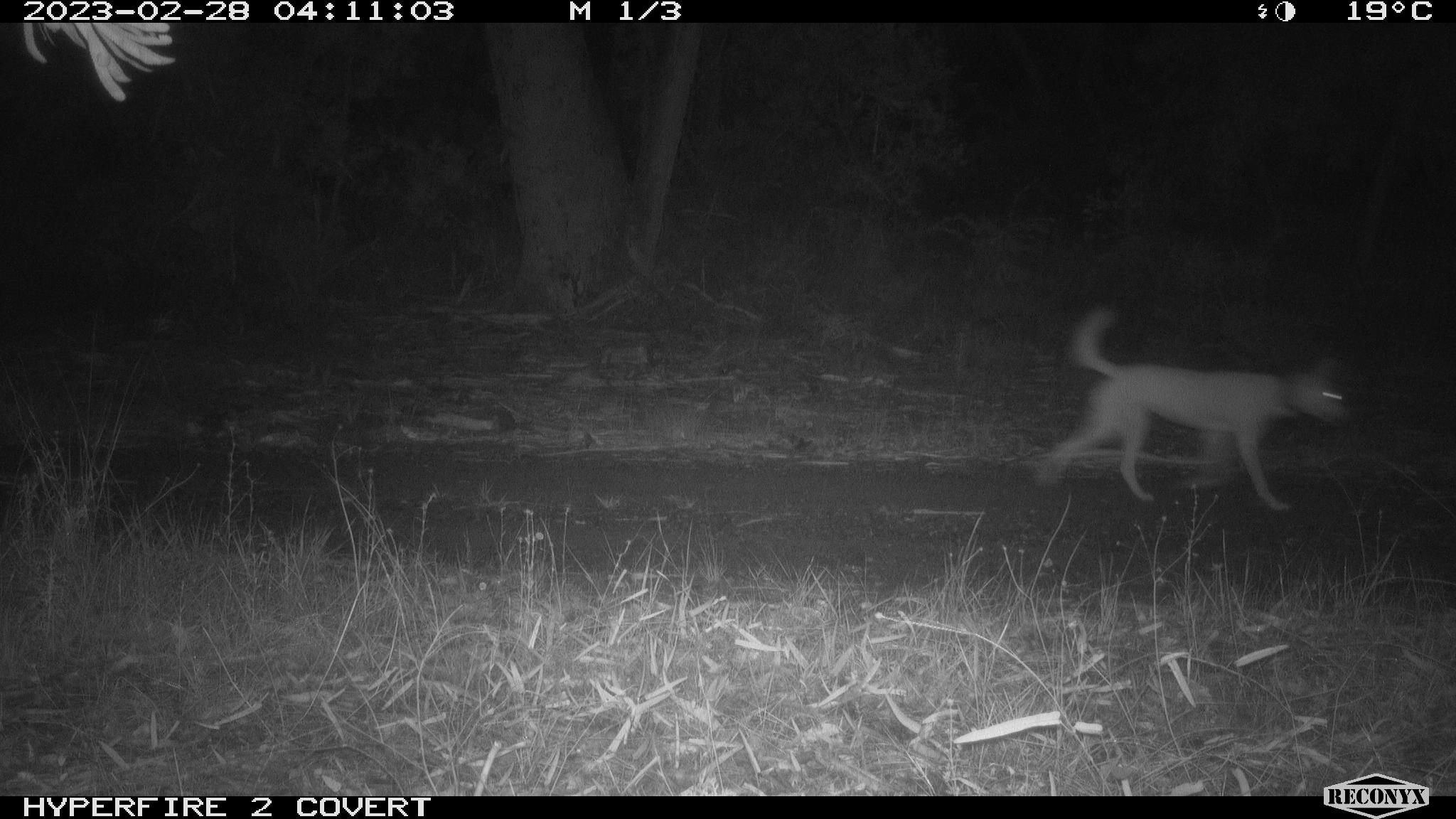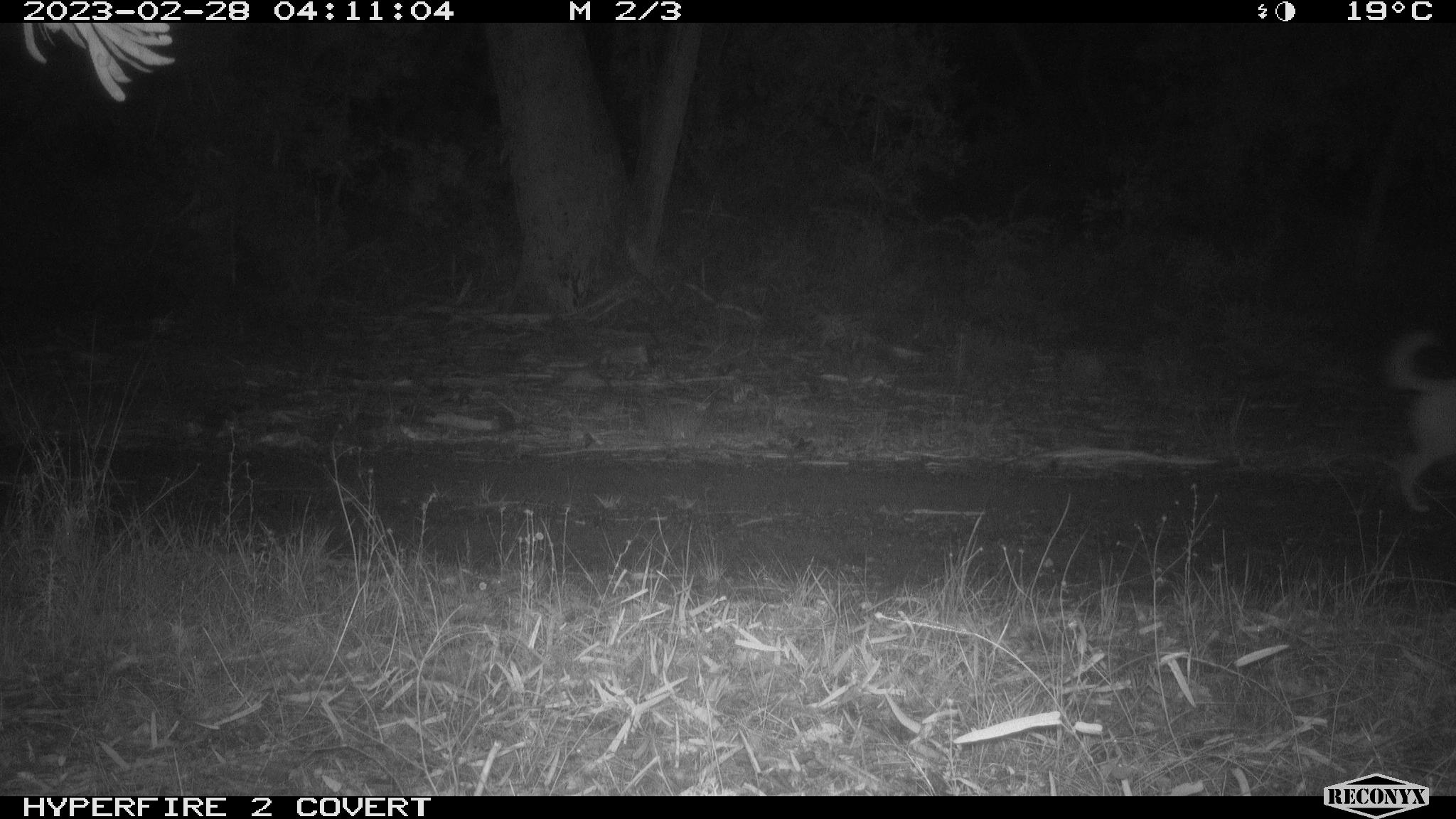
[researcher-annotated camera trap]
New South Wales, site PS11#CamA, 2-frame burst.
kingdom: Animalia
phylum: Chordata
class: Mammalia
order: Carnivora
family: Canidae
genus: Canis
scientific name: Canis familiaris dingo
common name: dingo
Dingo (Canis familiaris dingo).